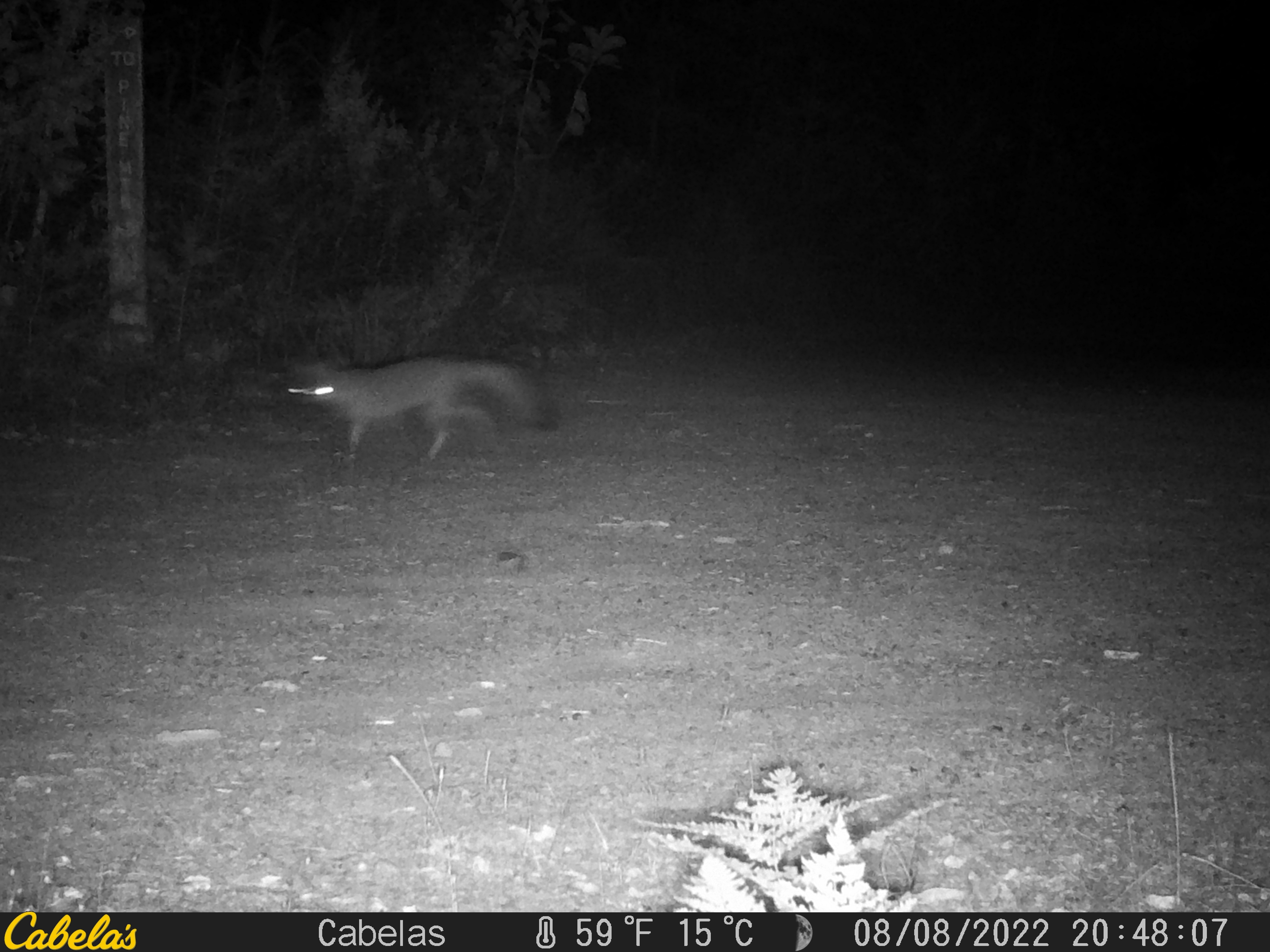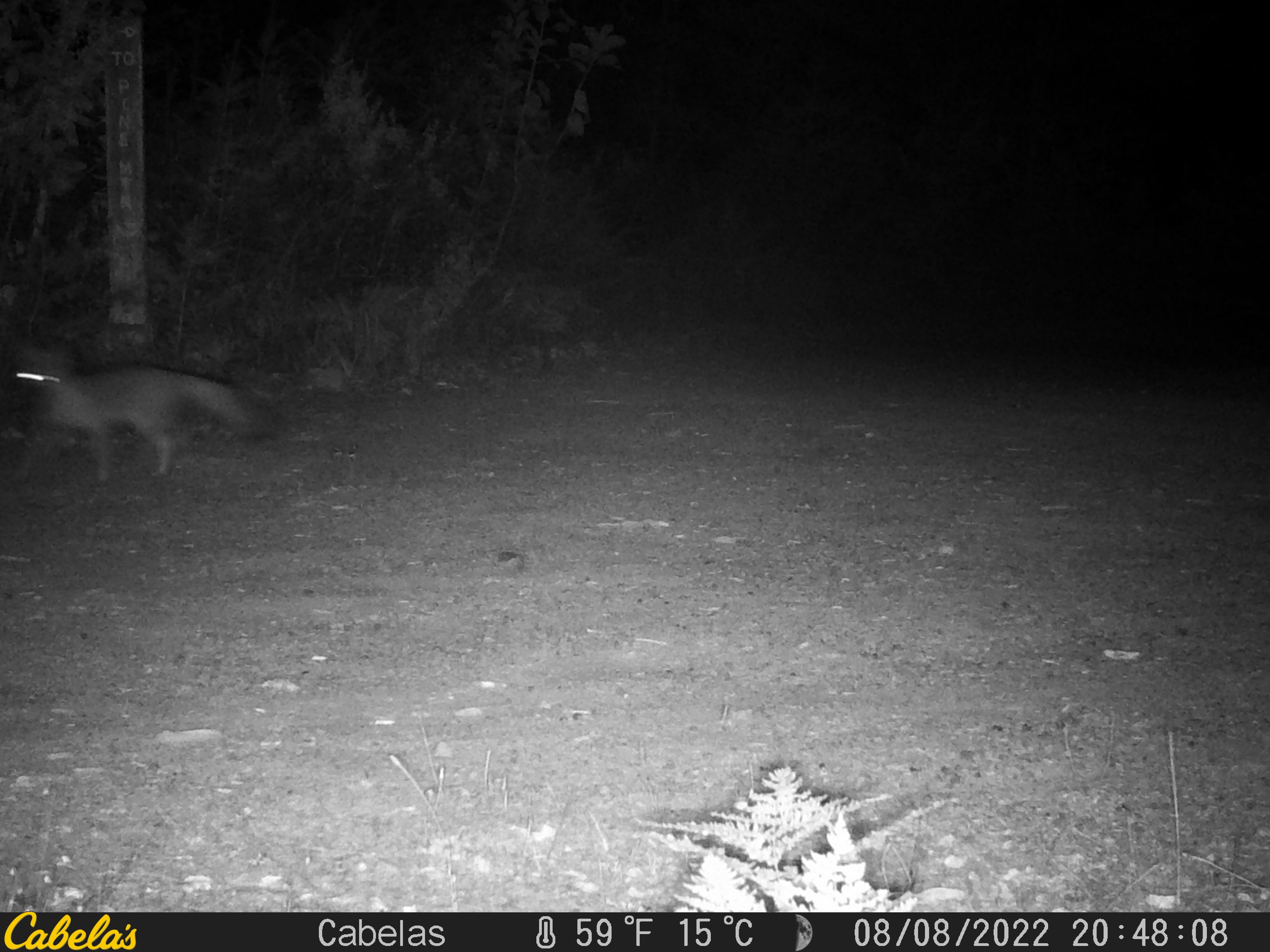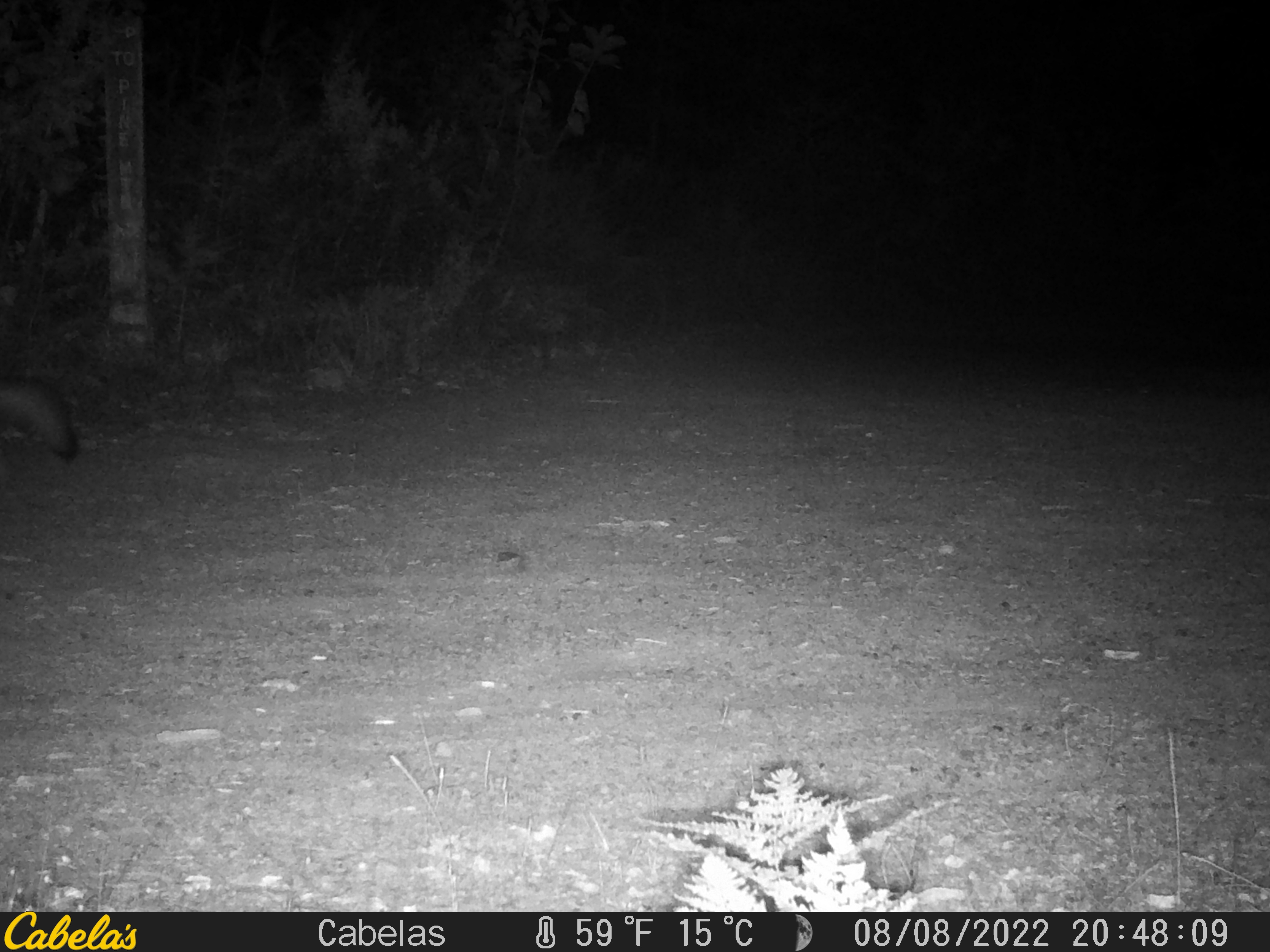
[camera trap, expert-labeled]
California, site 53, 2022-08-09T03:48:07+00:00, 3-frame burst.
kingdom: Animalia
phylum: Chordata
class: Mammalia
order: Carnivora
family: Canidae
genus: Urocyon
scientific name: Urocyon cinereoargenteus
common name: gray fox